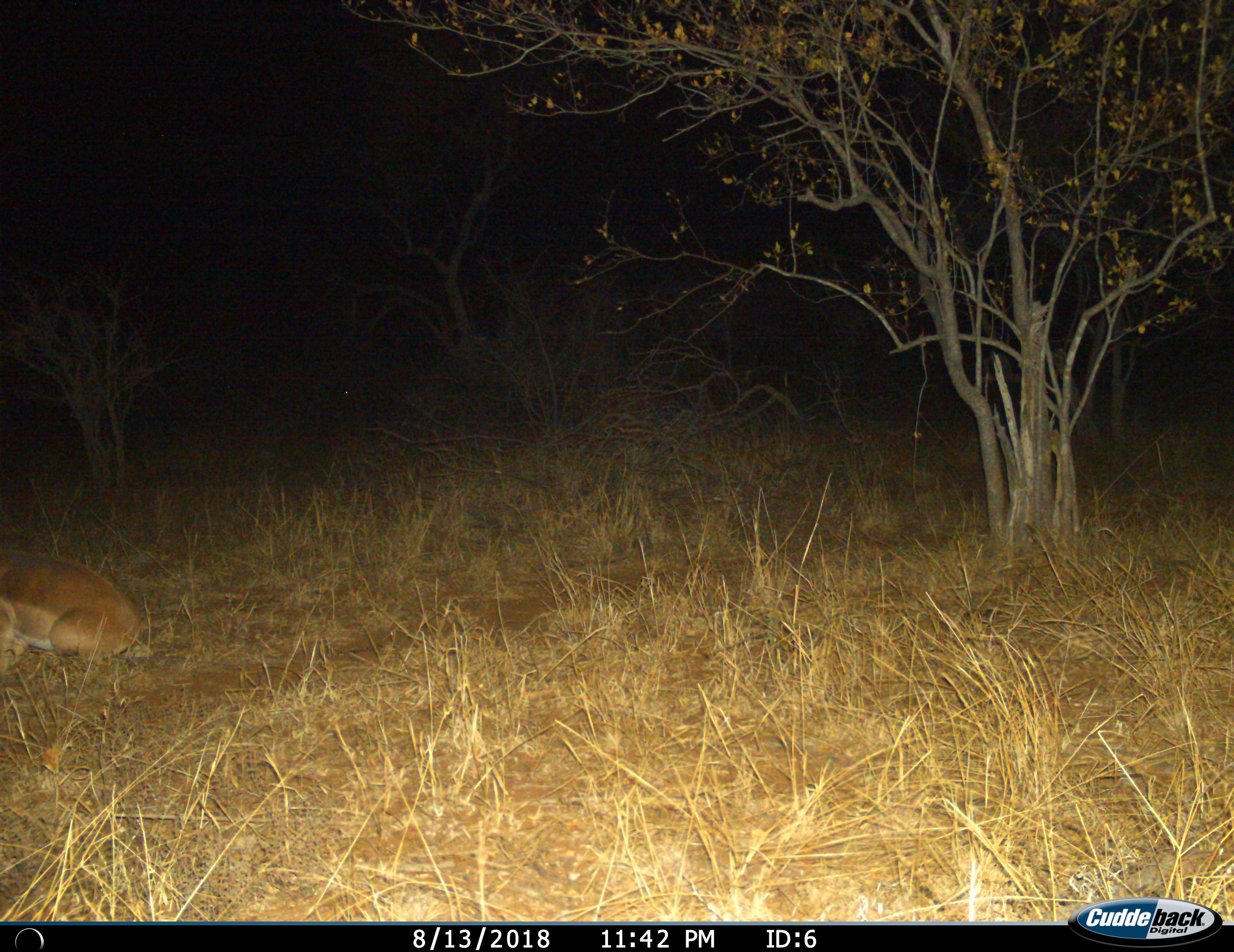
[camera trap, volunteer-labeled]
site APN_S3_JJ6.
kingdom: Animalia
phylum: Chordata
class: Mammalia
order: Artiodactyla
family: Bovidae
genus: Aepyceros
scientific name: Aepyceros melampus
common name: impala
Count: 1.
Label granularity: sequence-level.